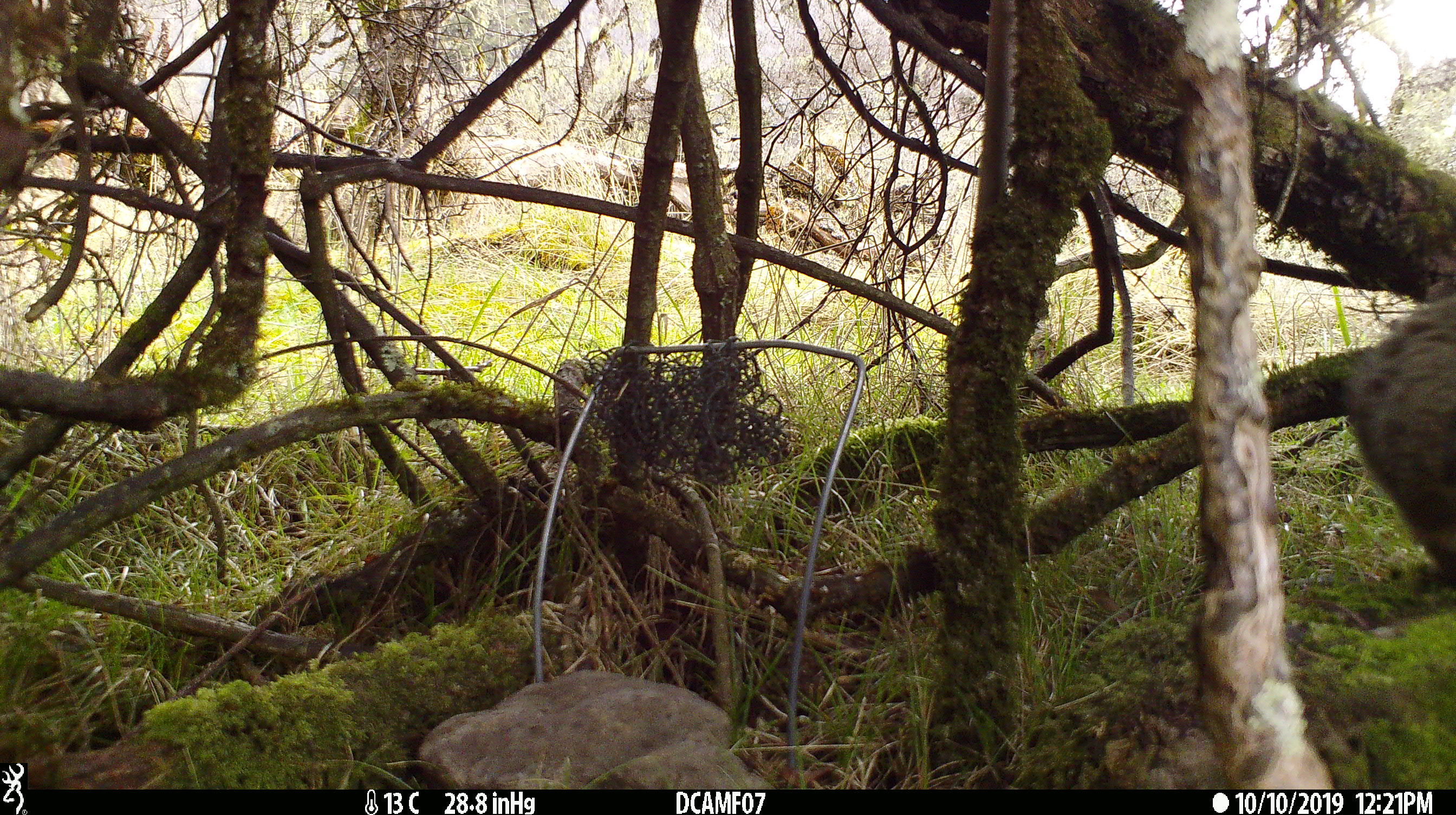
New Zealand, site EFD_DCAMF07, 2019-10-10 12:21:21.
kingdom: Animalia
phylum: Chordata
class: Mammalia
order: Lagomorpha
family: Leporidae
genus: Oryctolagus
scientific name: Oryctolagus cuniculus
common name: european rabbit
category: rabbit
Rabbit (european rabbit) (Oryctolagus cuniculus).